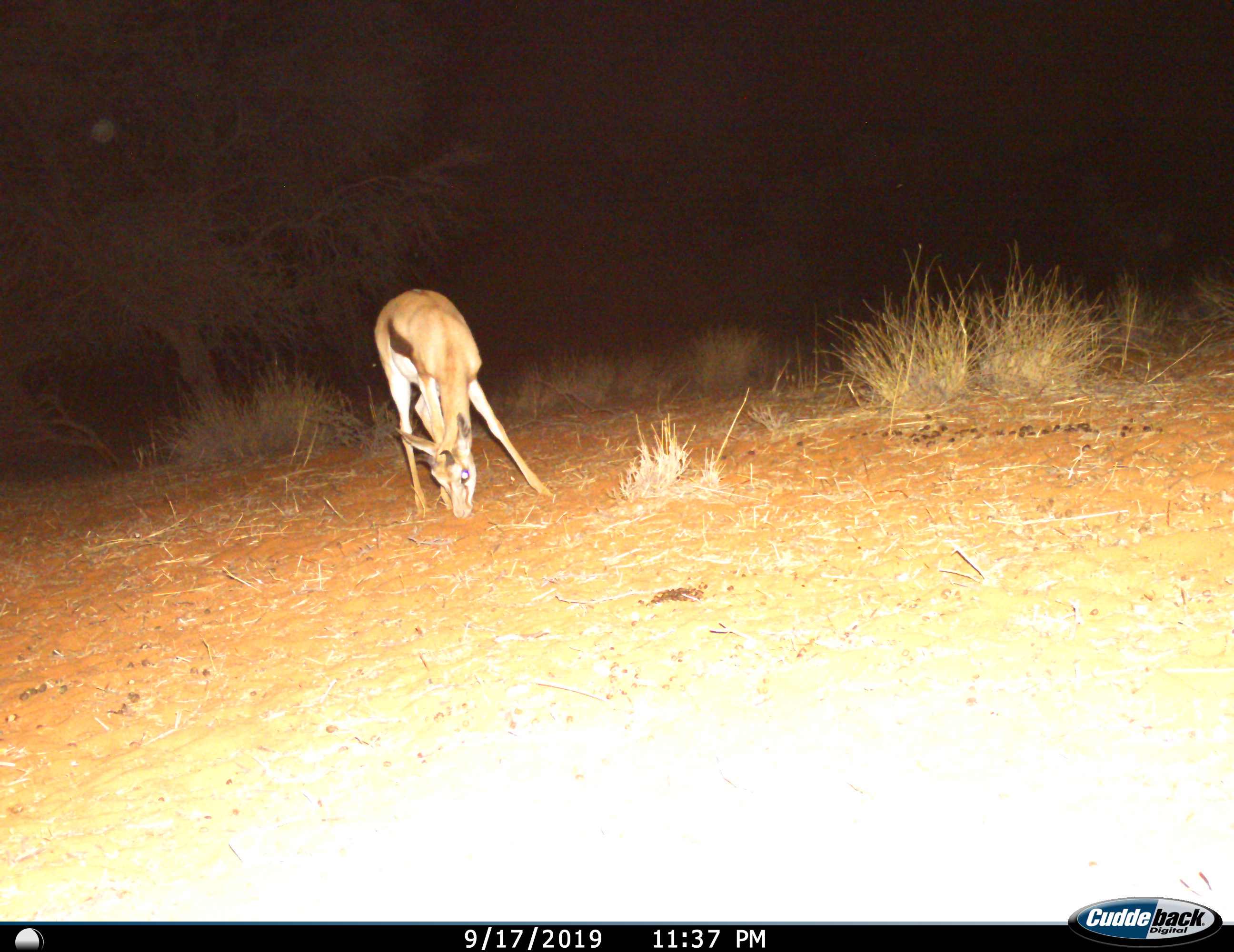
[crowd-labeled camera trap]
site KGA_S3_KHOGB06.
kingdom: Animalia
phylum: Chordata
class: Mammalia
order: Artiodactyla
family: Bovidae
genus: Antidorcas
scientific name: Antidorcas marsupialis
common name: springbok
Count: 1.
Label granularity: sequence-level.